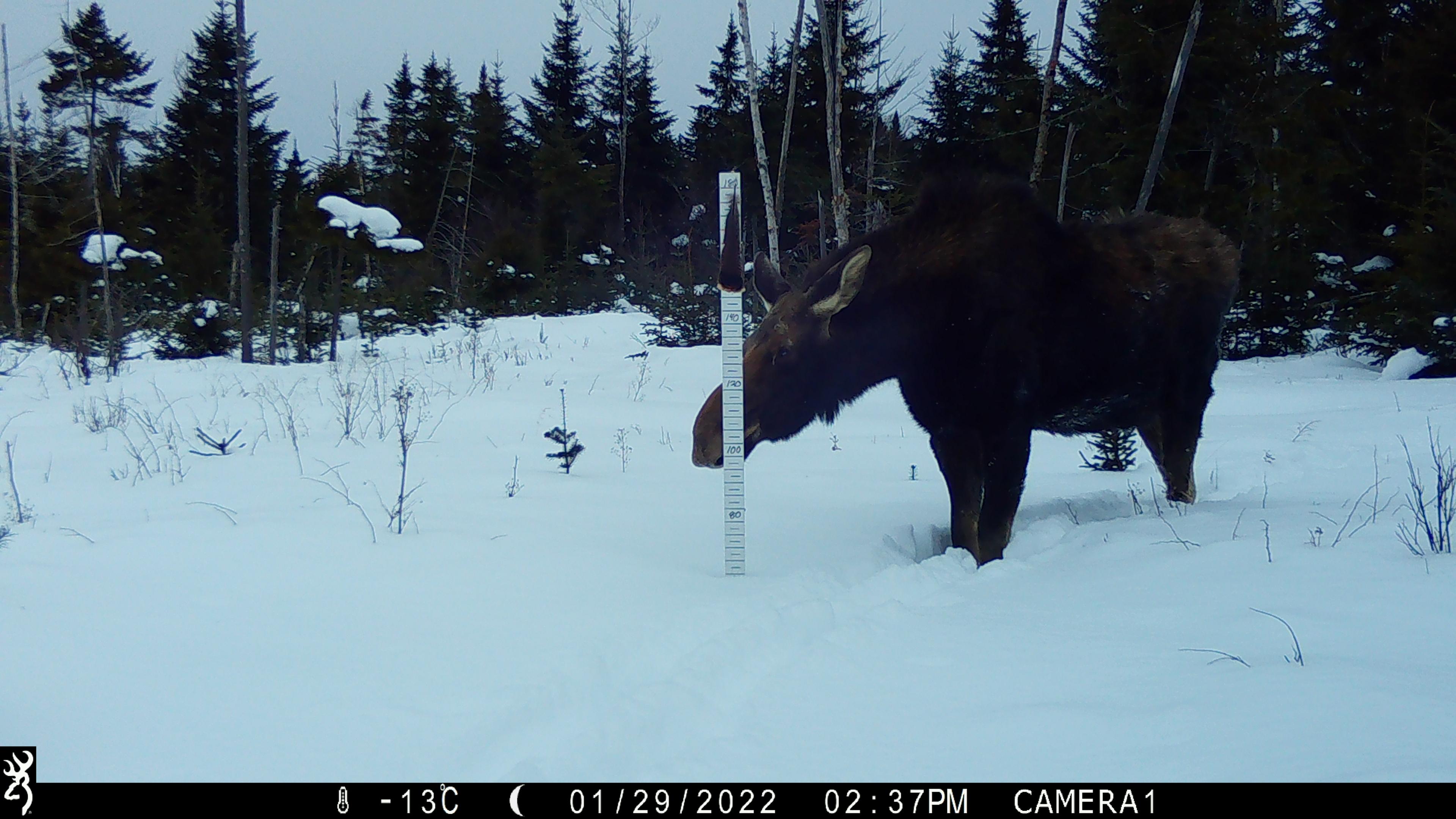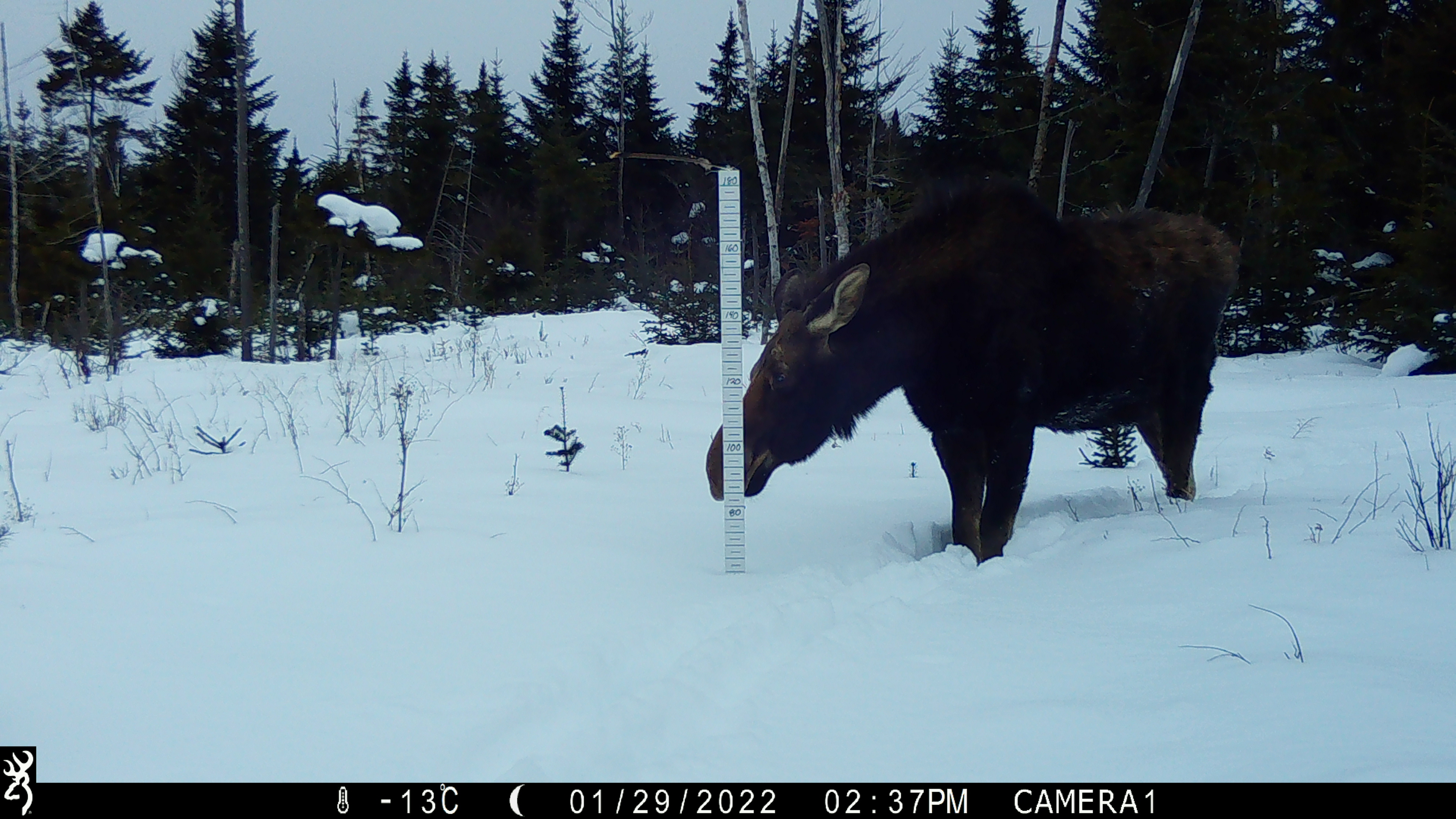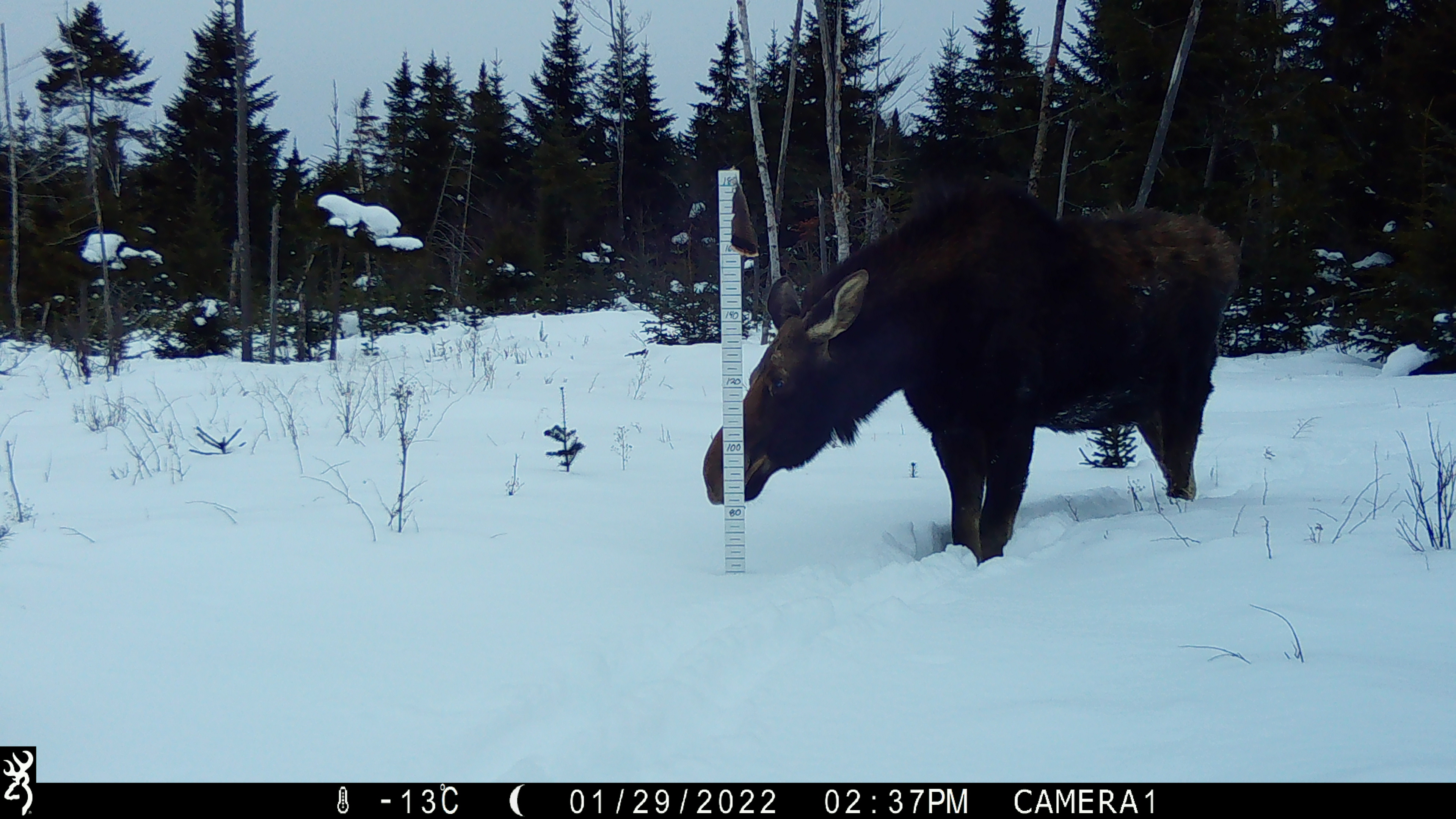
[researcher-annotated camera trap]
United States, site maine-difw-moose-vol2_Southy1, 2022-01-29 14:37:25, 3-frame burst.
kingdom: Animalia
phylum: Chordata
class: Mammalia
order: Artiodactyla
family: Cervidae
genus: Alces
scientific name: Alces alces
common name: moose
Moose (Alces alces).